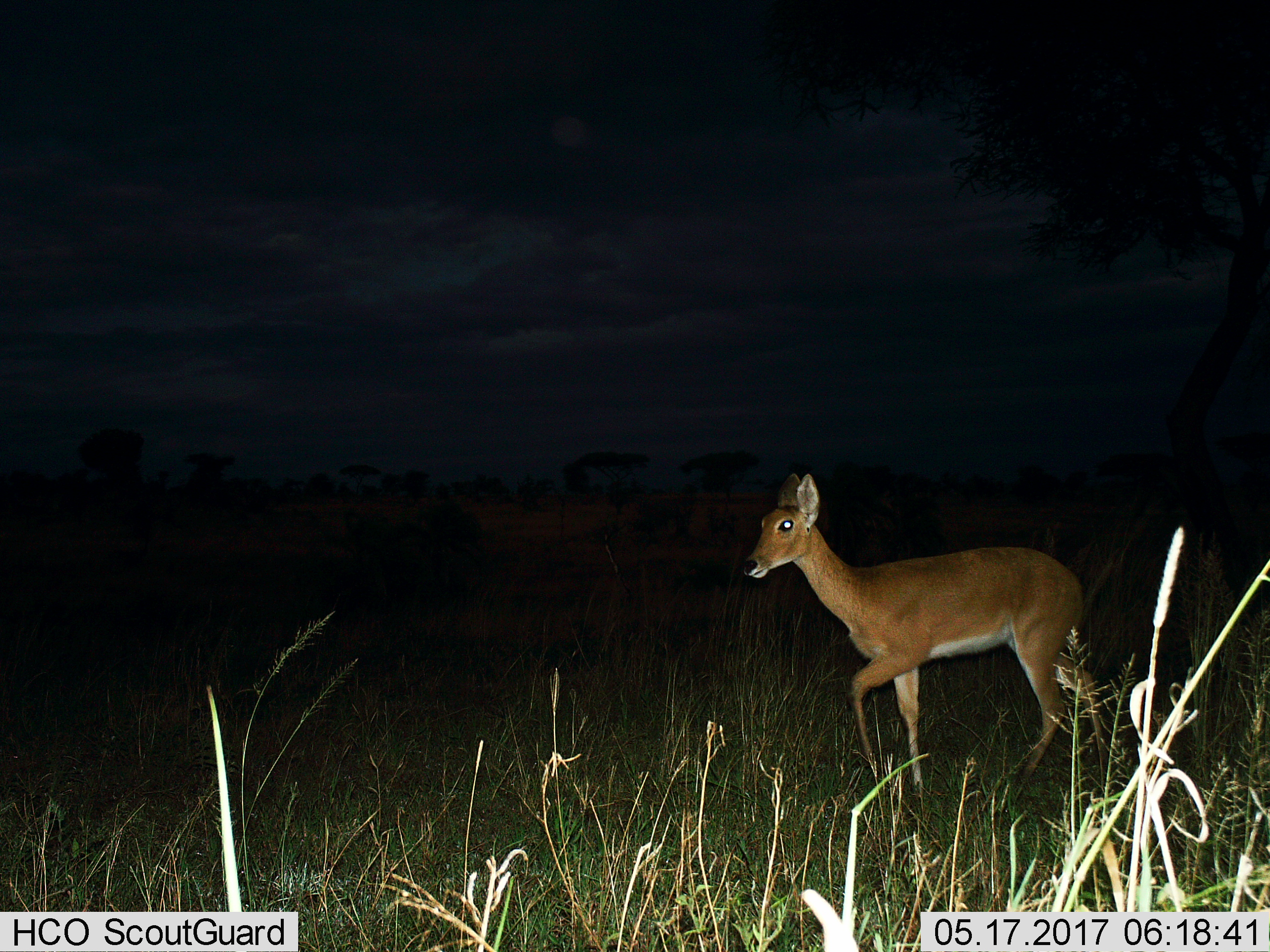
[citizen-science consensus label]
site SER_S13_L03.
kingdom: Animalia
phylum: Chordata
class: Mammalia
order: Artiodactyla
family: Bovidae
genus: Redunca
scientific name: Redunca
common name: reedbuck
Reedbuck (Redunca), count 1. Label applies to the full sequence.